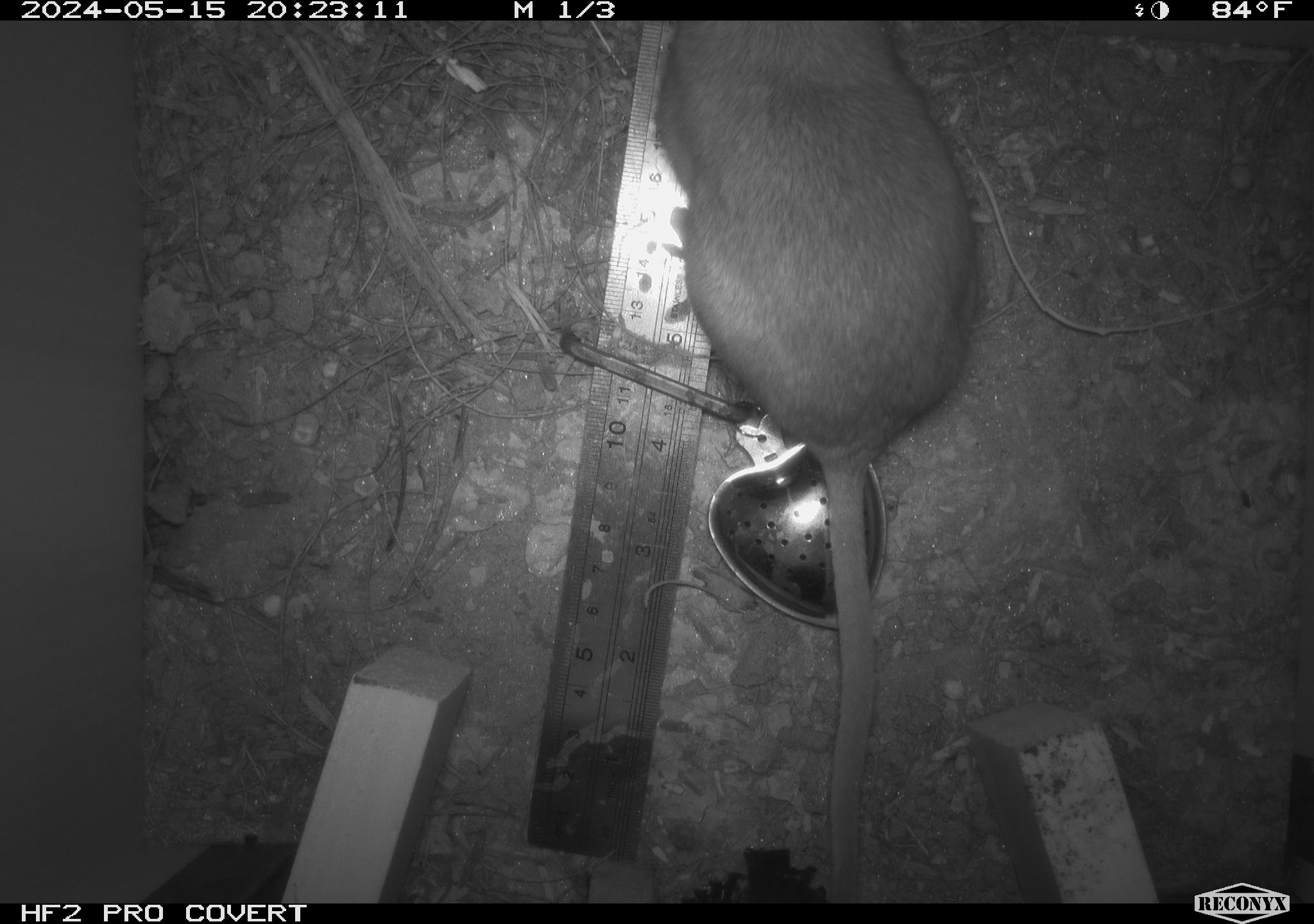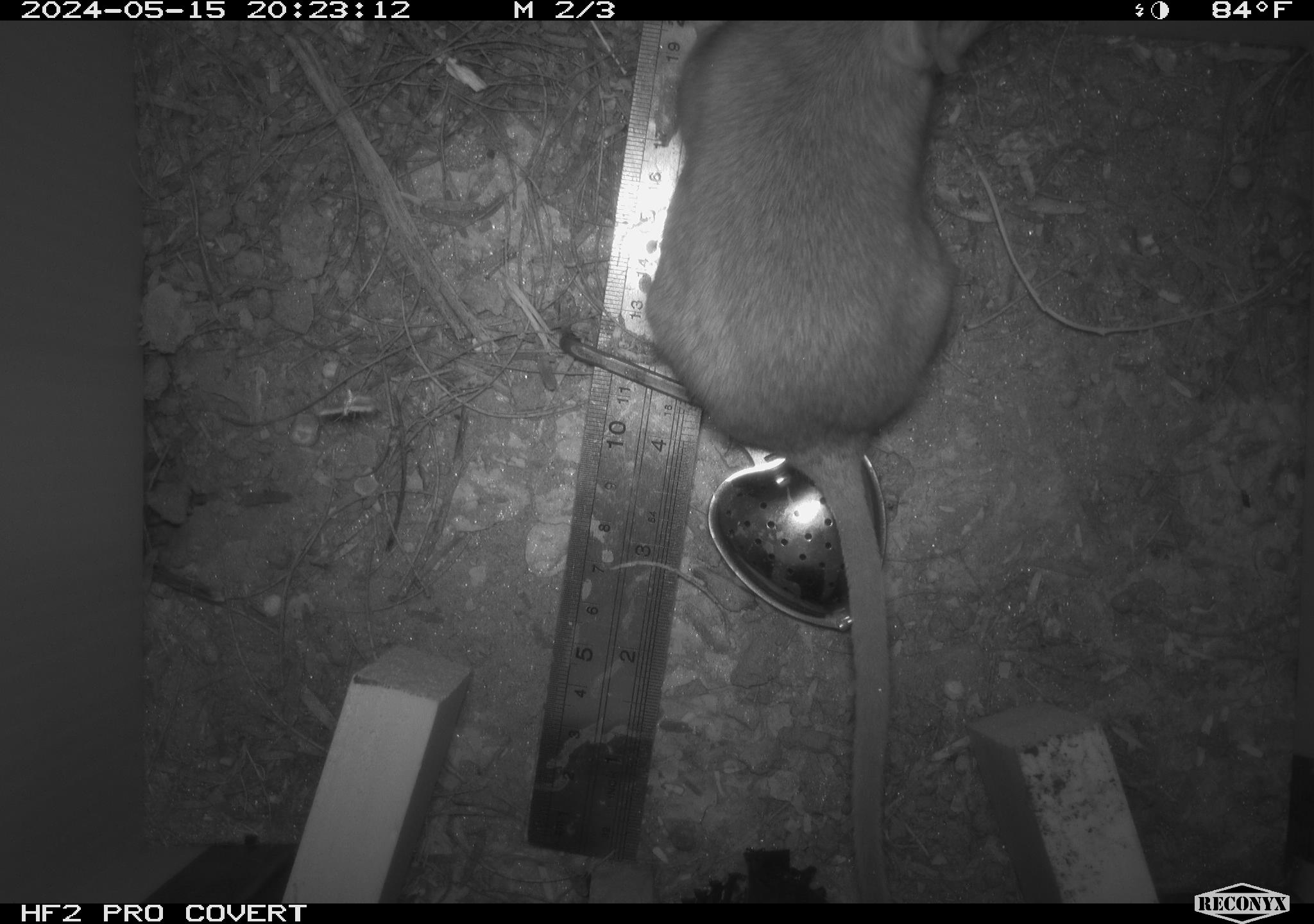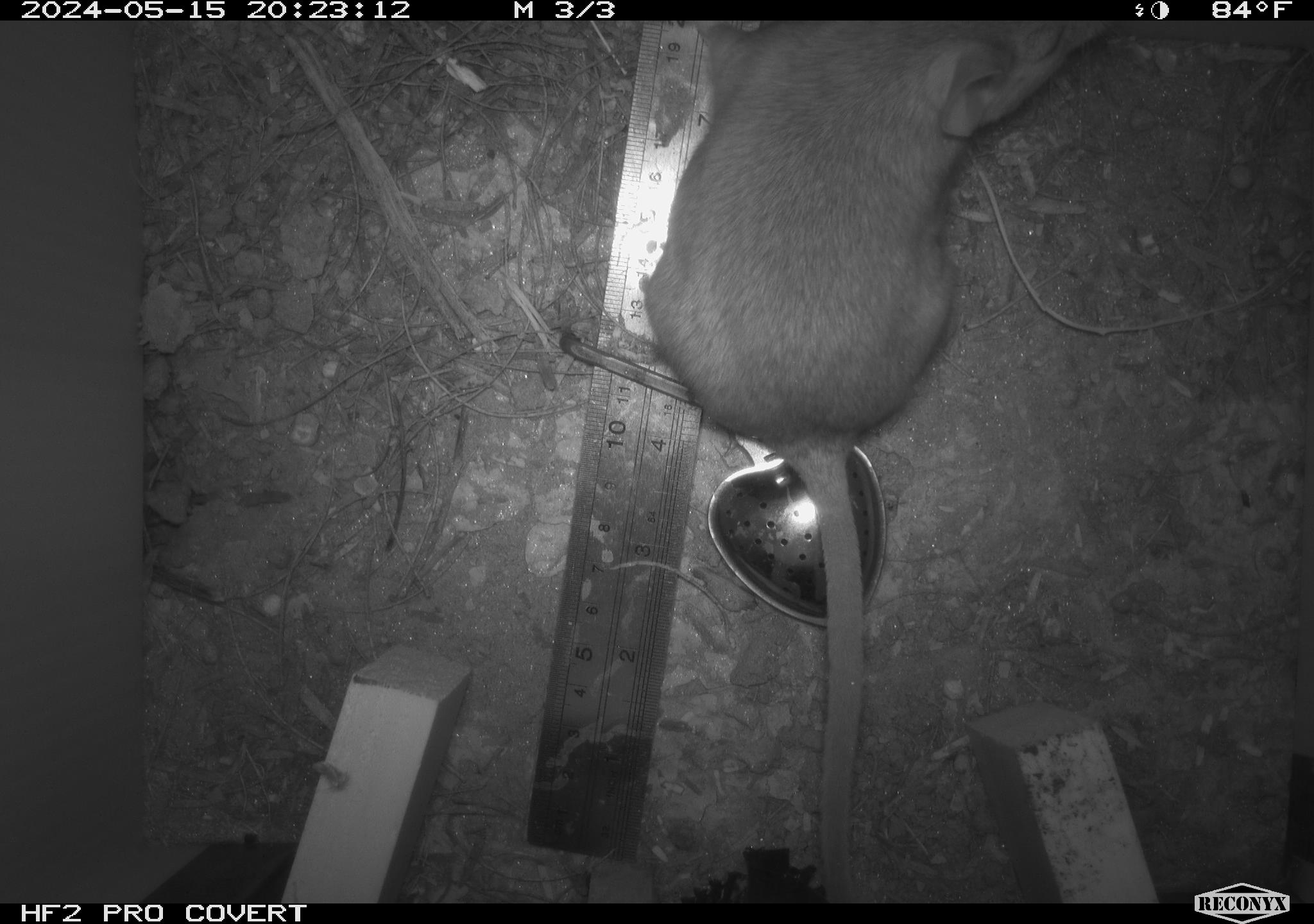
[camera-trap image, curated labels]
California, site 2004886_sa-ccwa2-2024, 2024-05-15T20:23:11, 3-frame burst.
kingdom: Animalia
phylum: Chordata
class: Mammalia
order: Rodentia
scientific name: Rodentia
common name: woodrat or rat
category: woodrat or rat species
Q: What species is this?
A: Woodrat or rat species (woodrat or rat) (Rodentia).